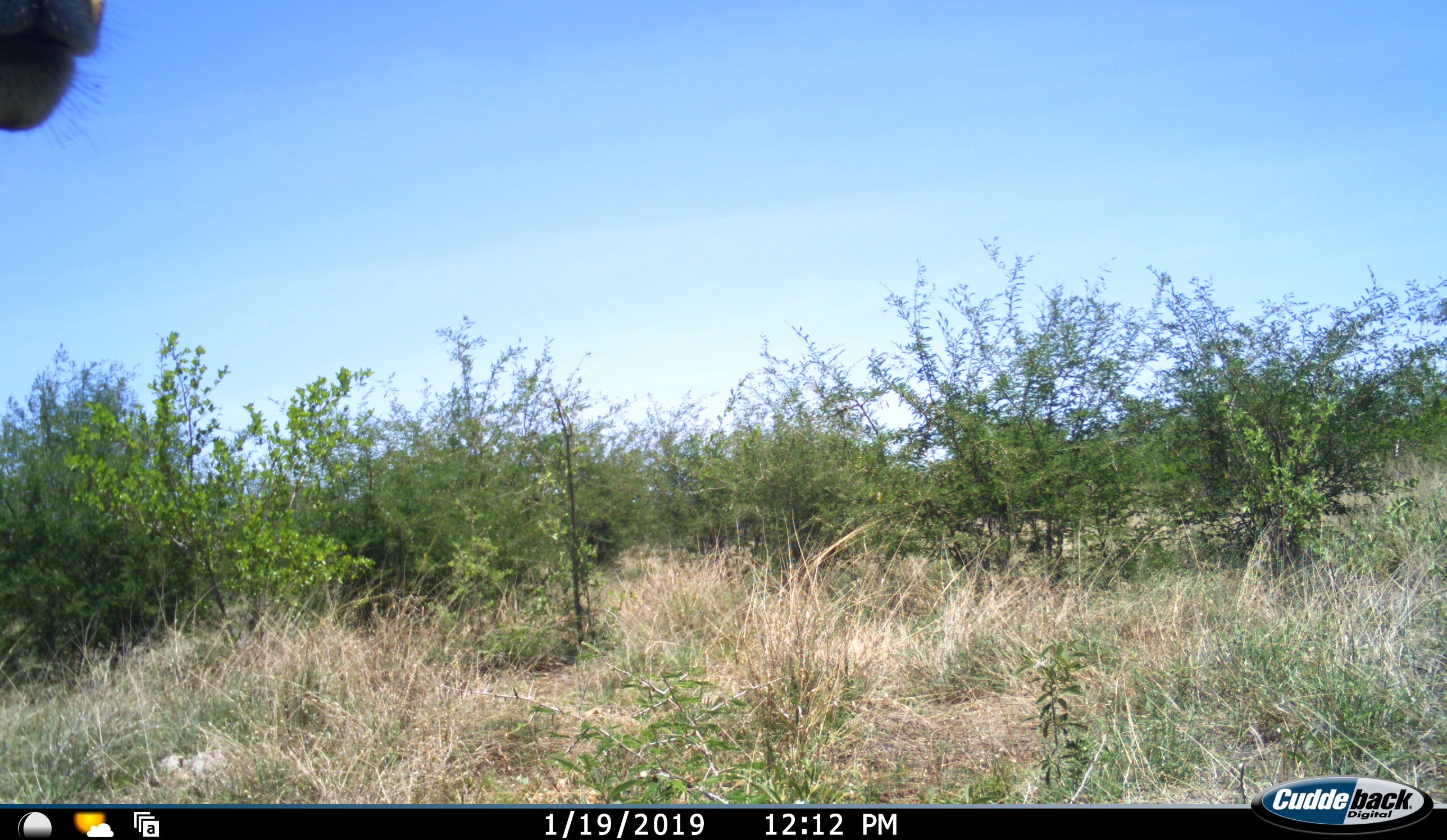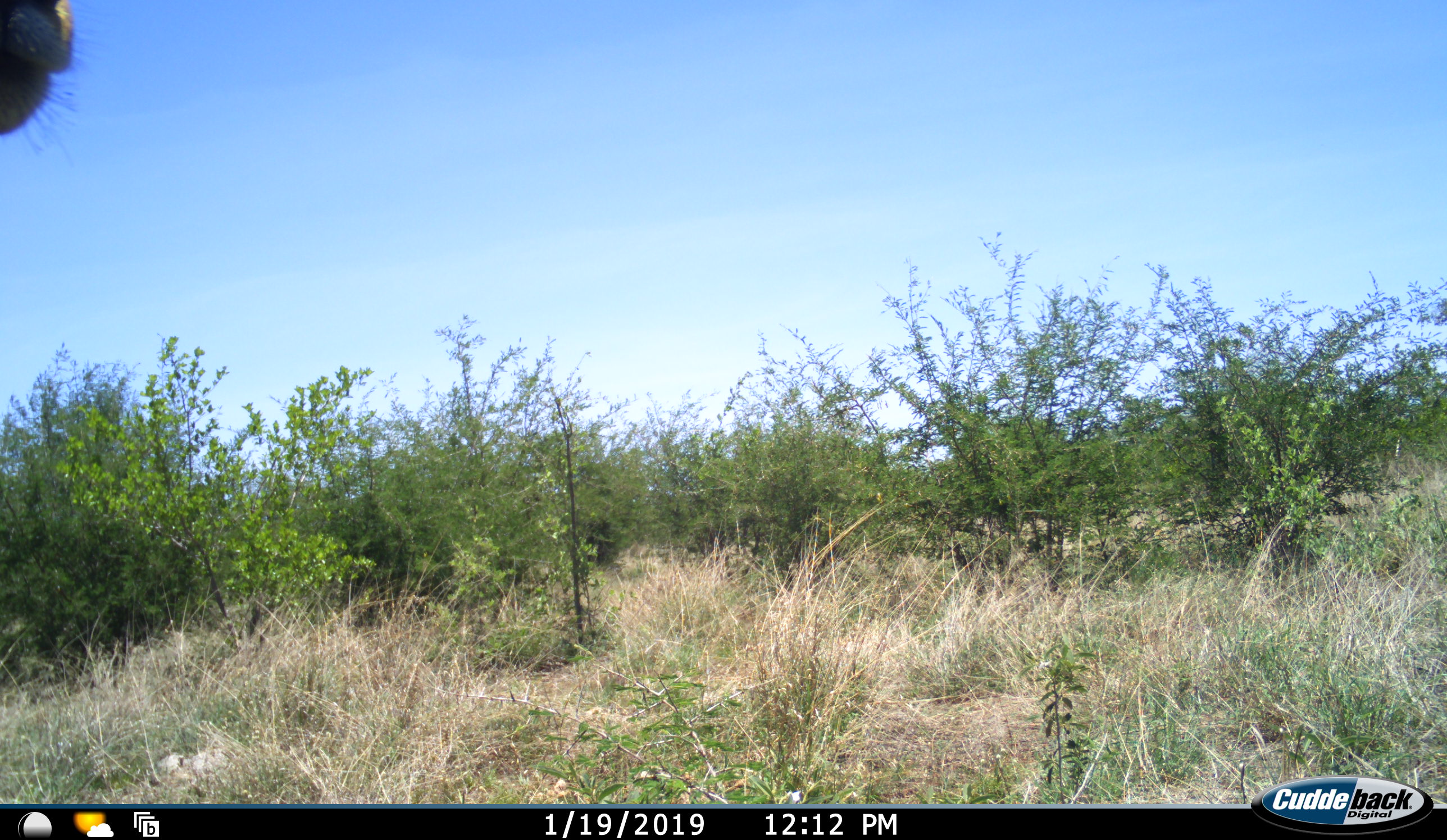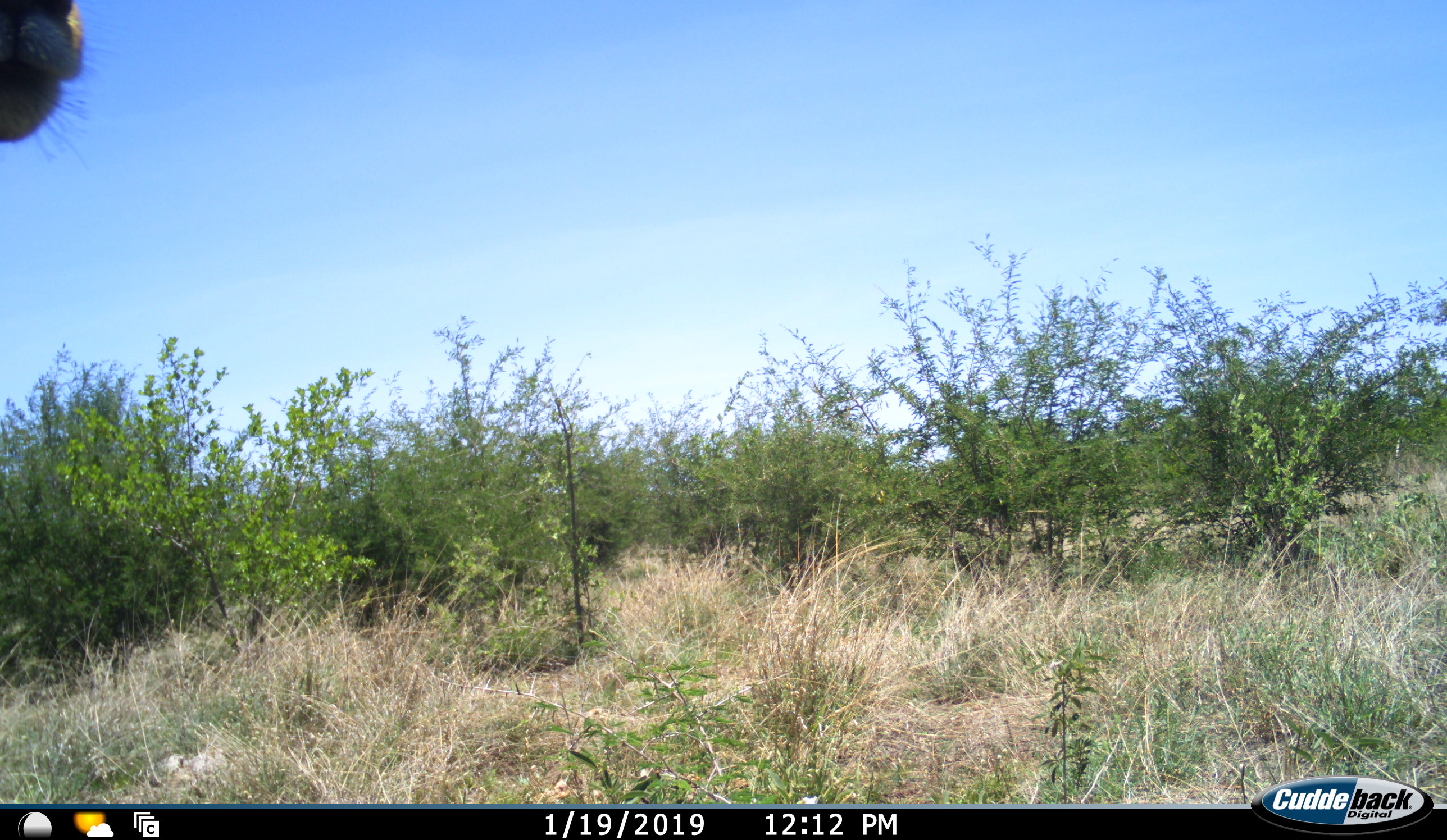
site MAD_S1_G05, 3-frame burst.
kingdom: Animalia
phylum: Chordata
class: Mammalia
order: Artiodactyla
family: Bovidae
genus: Aepyceros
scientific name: Aepyceros melampus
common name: impala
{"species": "impala (Aepyceros melampus)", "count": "1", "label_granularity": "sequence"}